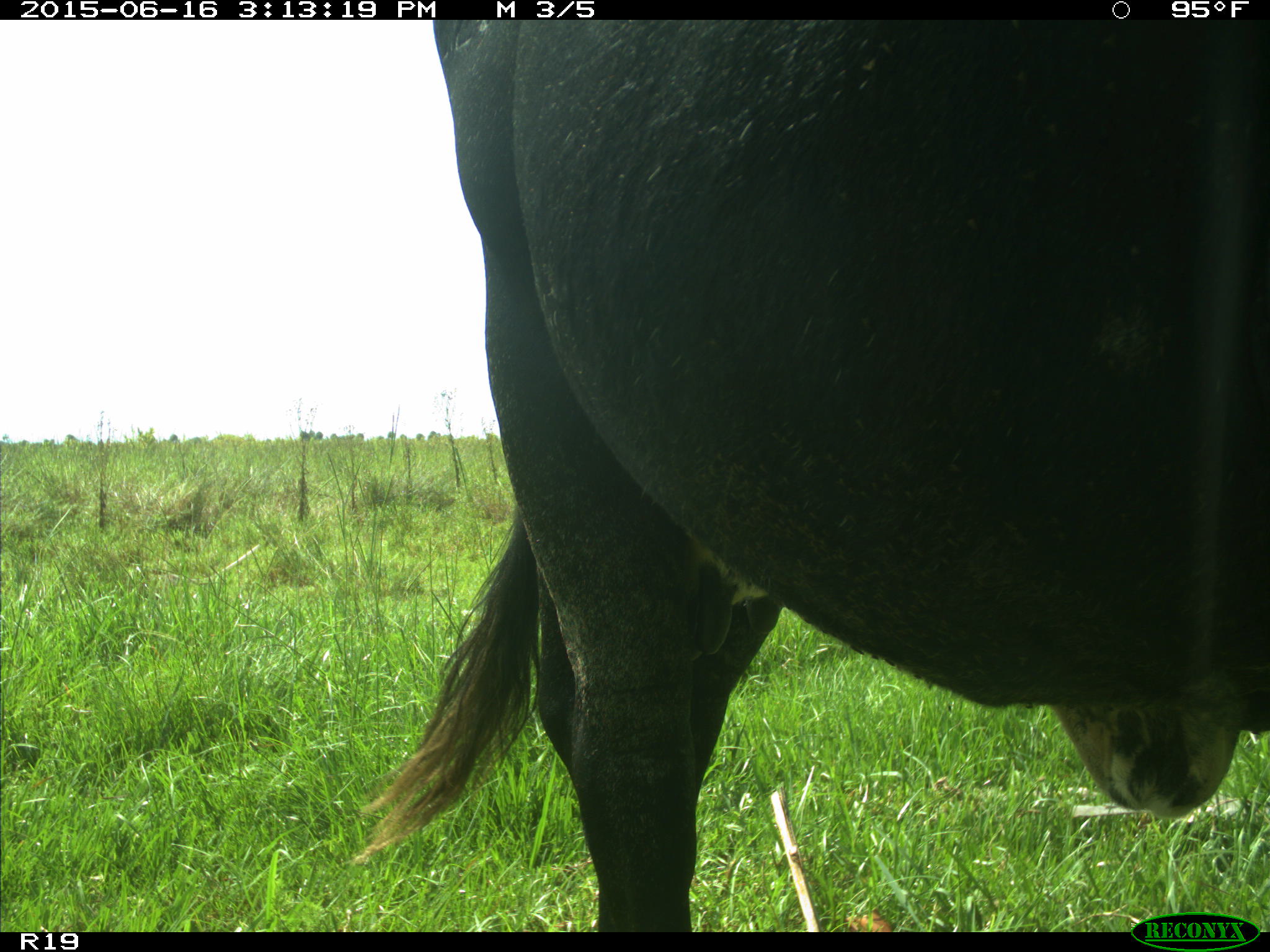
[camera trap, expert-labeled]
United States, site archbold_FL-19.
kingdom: Animalia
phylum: Chordata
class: Mammalia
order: Artiodactyla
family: Bovidae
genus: Bos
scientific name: Bos taurus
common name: domestic cow